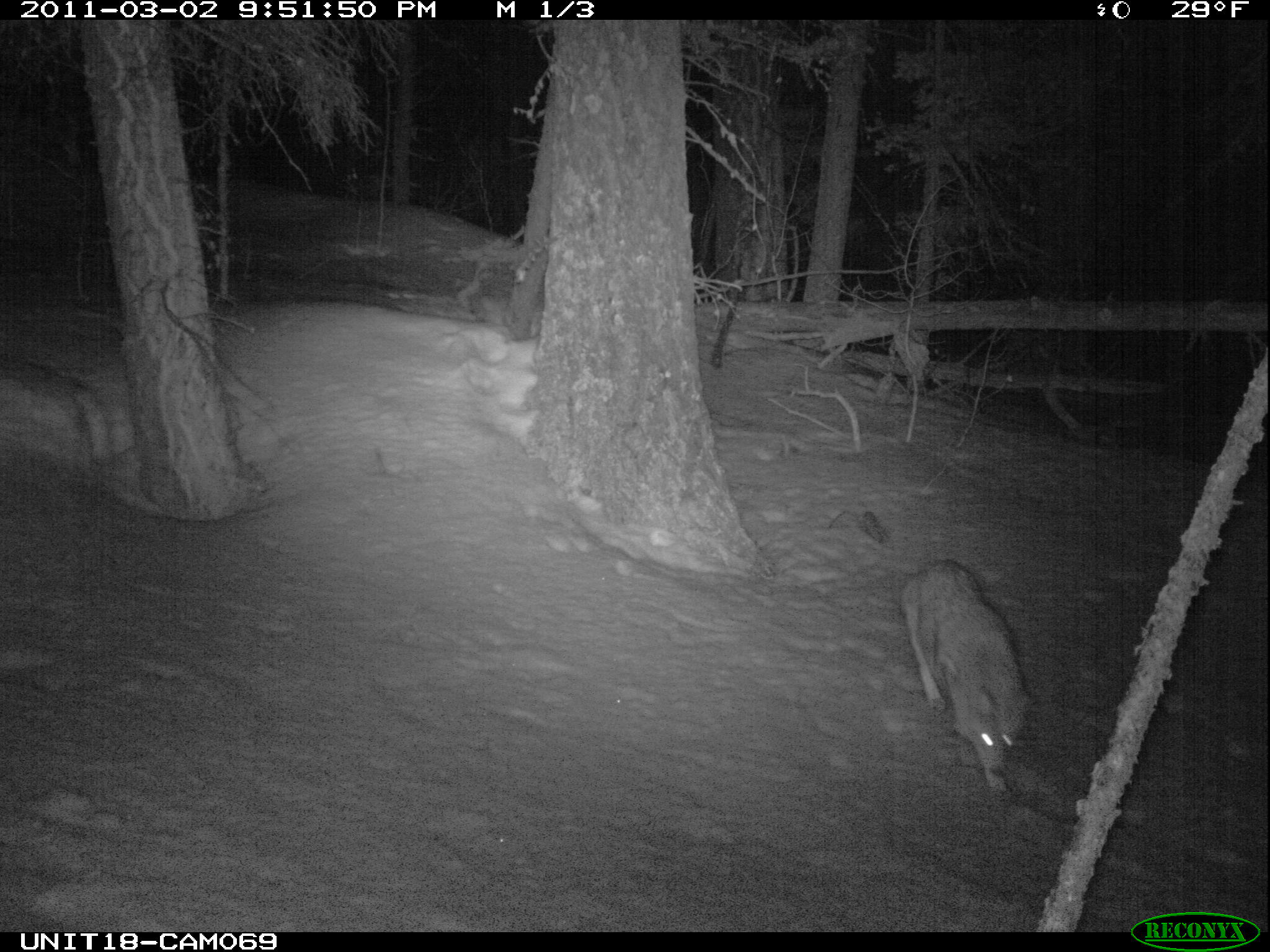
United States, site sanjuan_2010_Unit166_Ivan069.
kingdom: Animalia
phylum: Chordata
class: Mammalia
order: Carnivora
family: Canidae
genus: Canis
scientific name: Canis latrans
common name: coyote